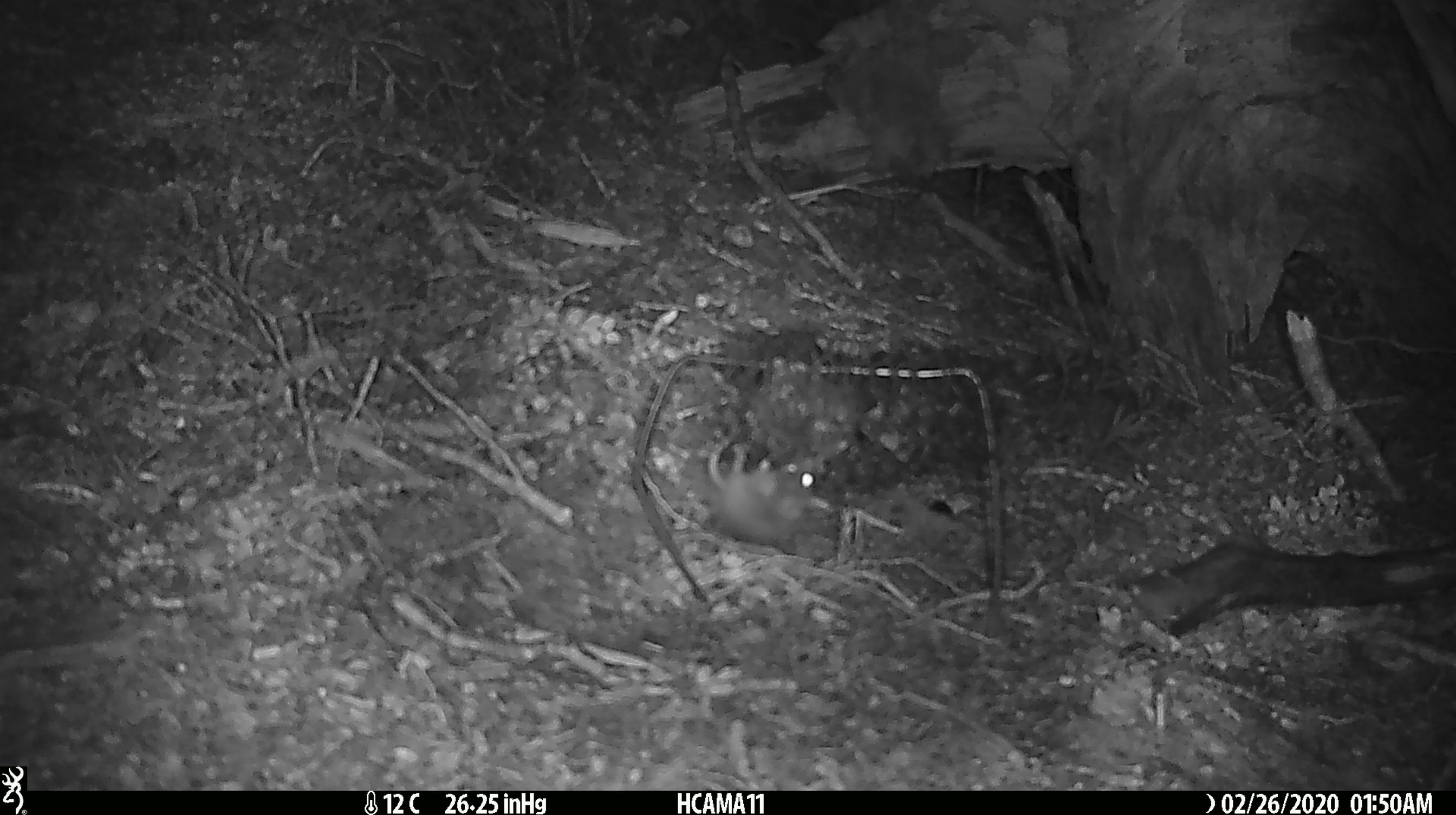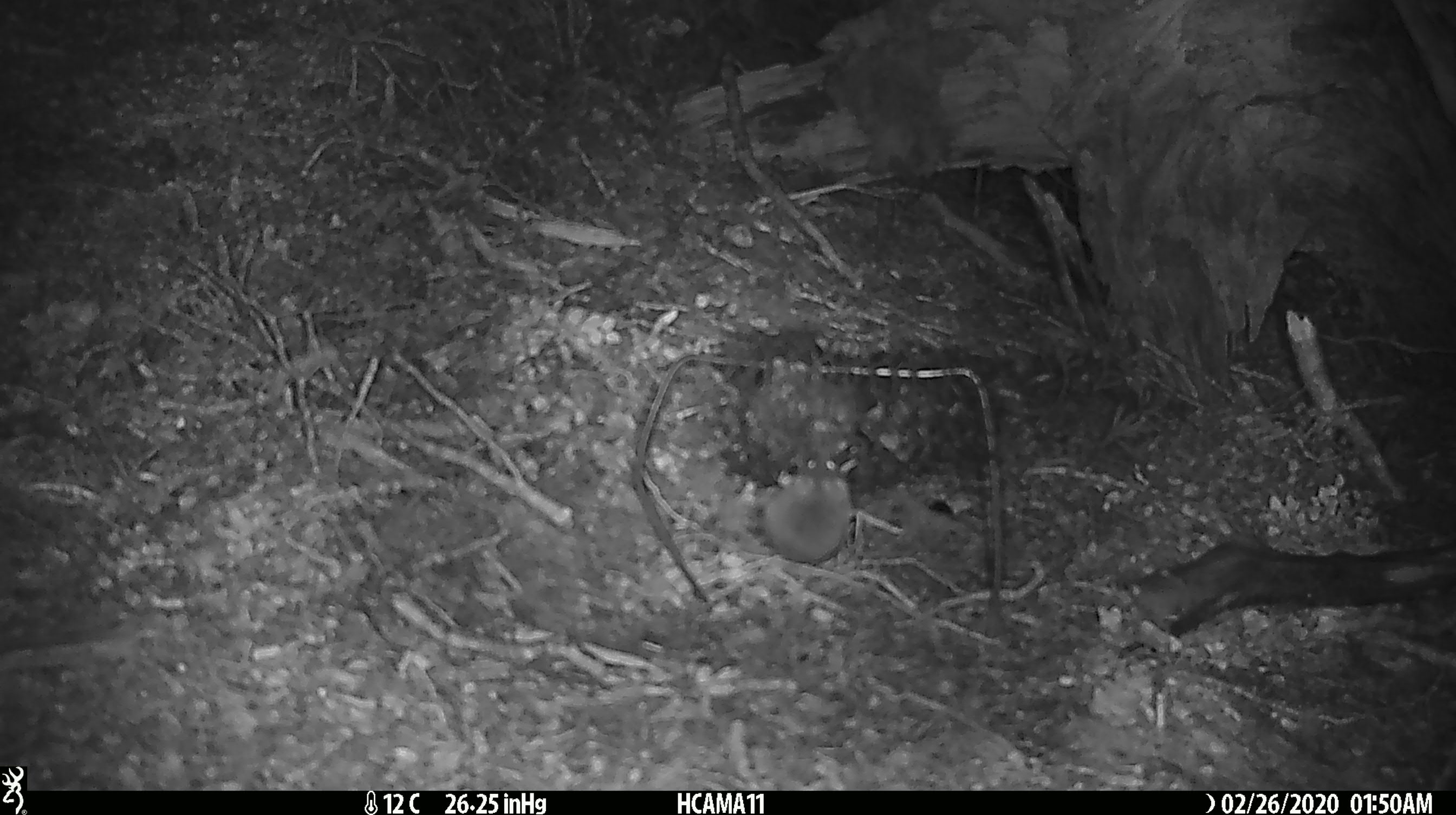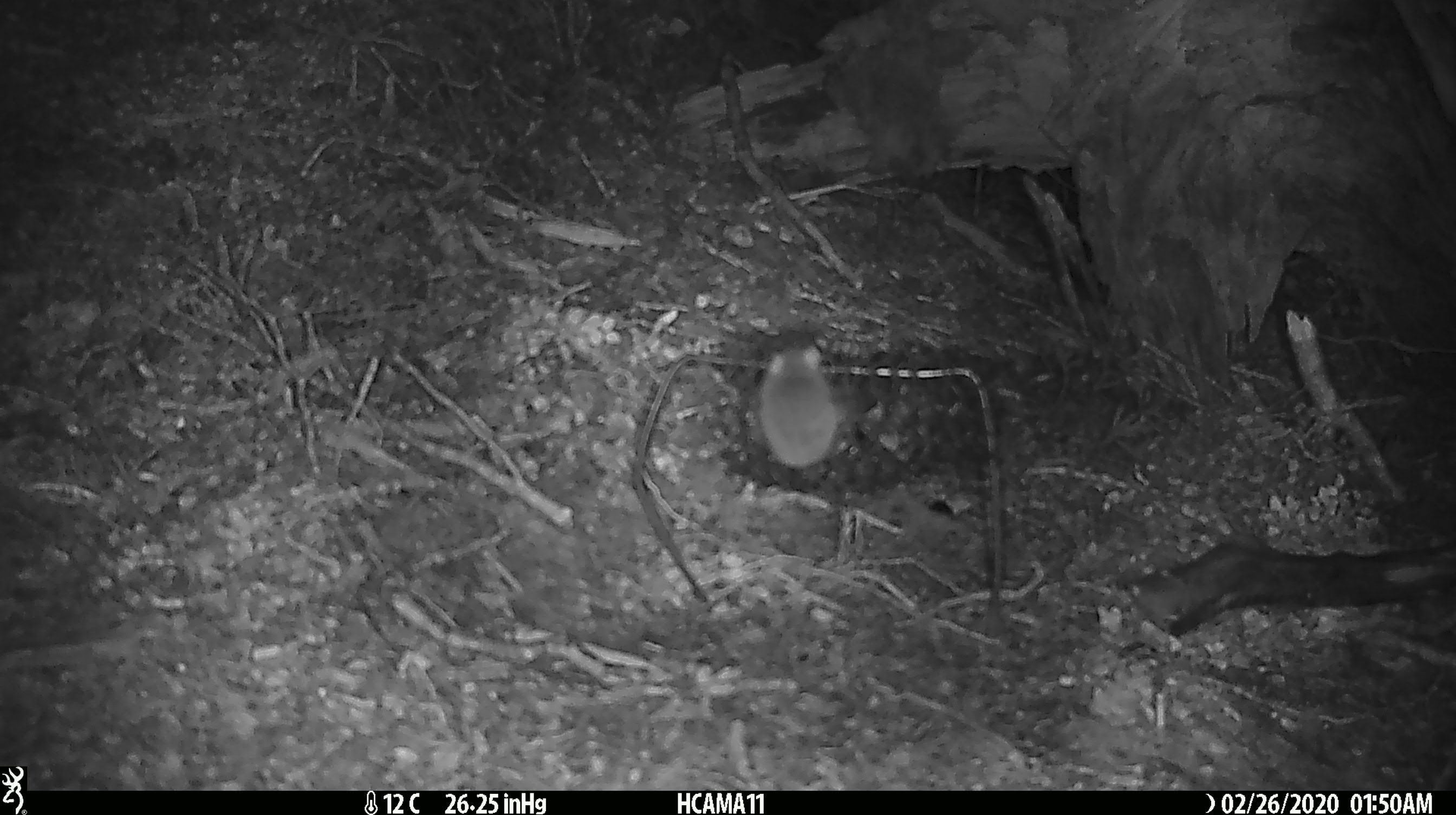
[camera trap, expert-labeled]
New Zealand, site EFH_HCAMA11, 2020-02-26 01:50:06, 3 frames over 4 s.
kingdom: Animalia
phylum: Chordata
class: Mammalia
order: Rodentia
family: Muridae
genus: Mus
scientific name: Mus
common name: mouse